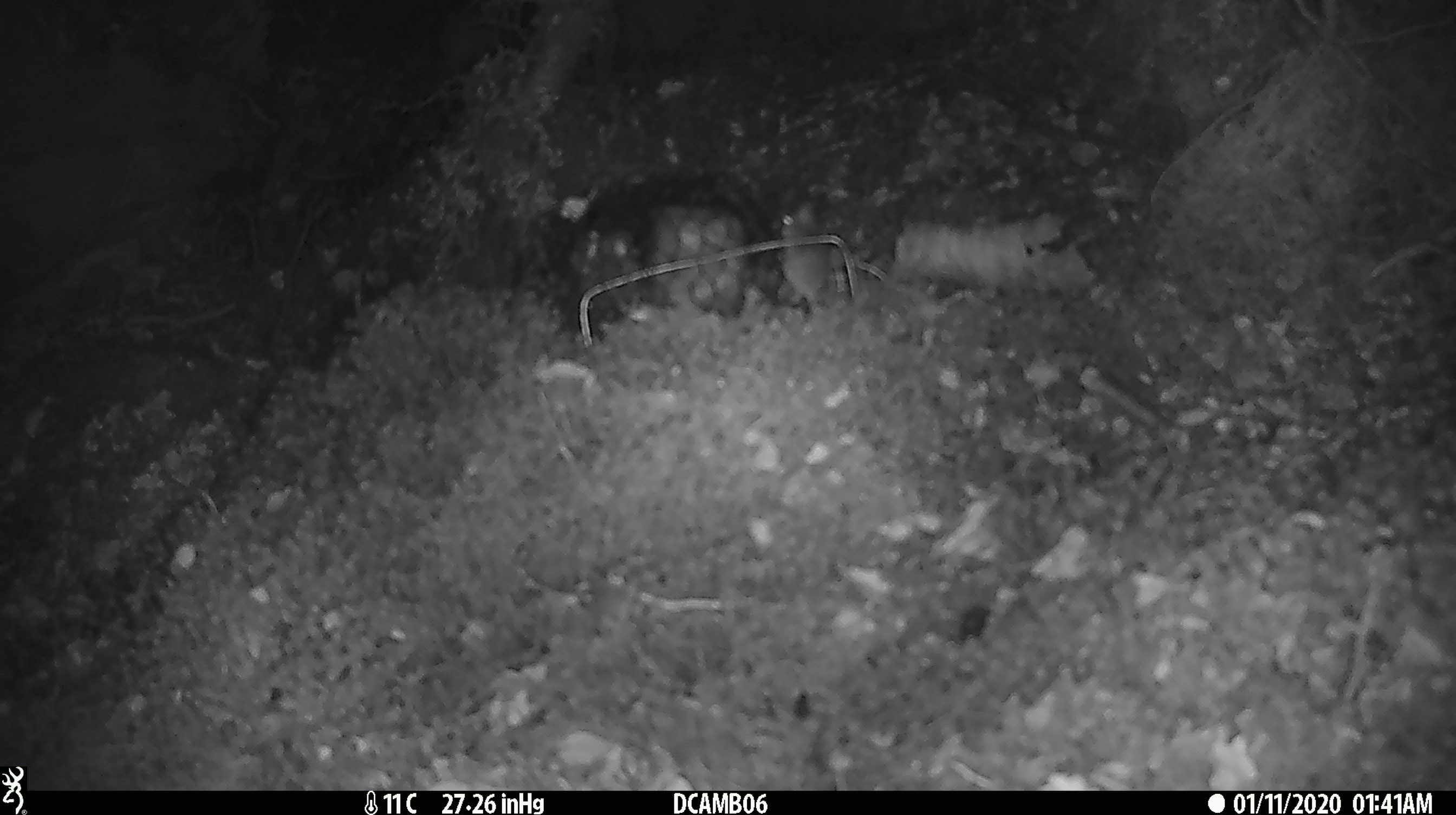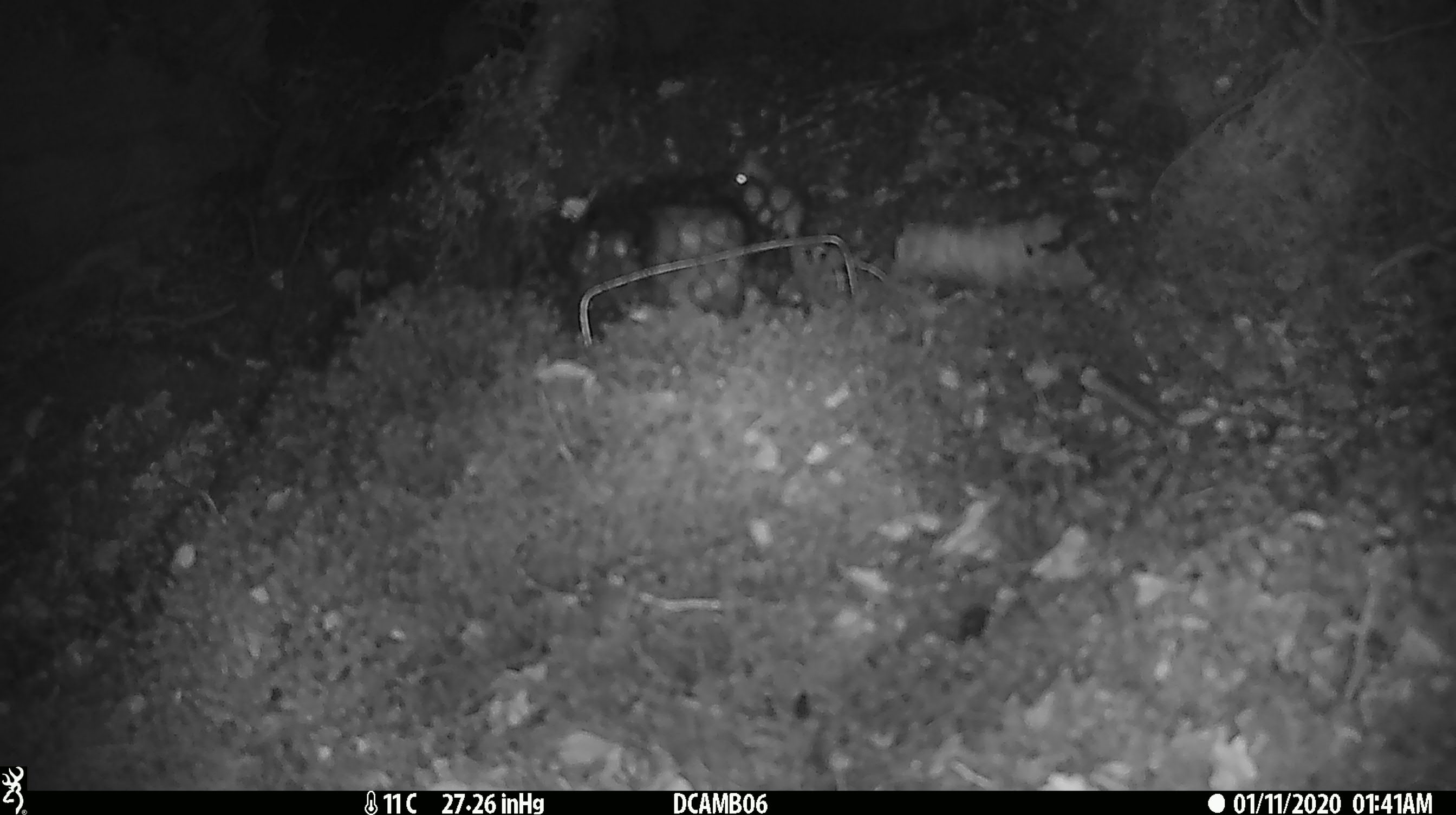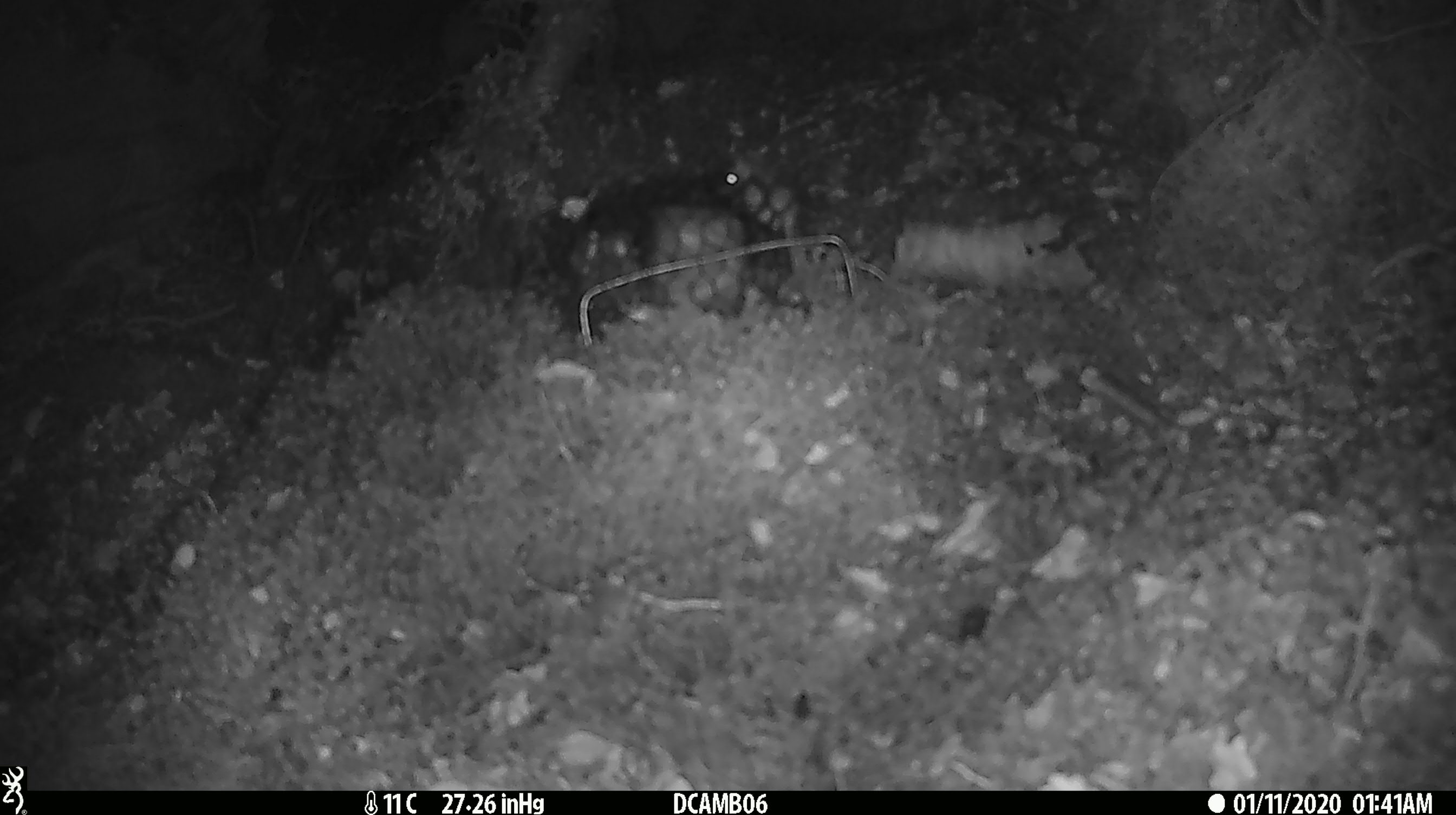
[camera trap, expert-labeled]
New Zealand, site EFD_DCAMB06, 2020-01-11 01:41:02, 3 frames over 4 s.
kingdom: Animalia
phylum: Chordata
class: Mammalia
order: Rodentia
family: Muridae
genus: Mus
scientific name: Mus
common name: mouse